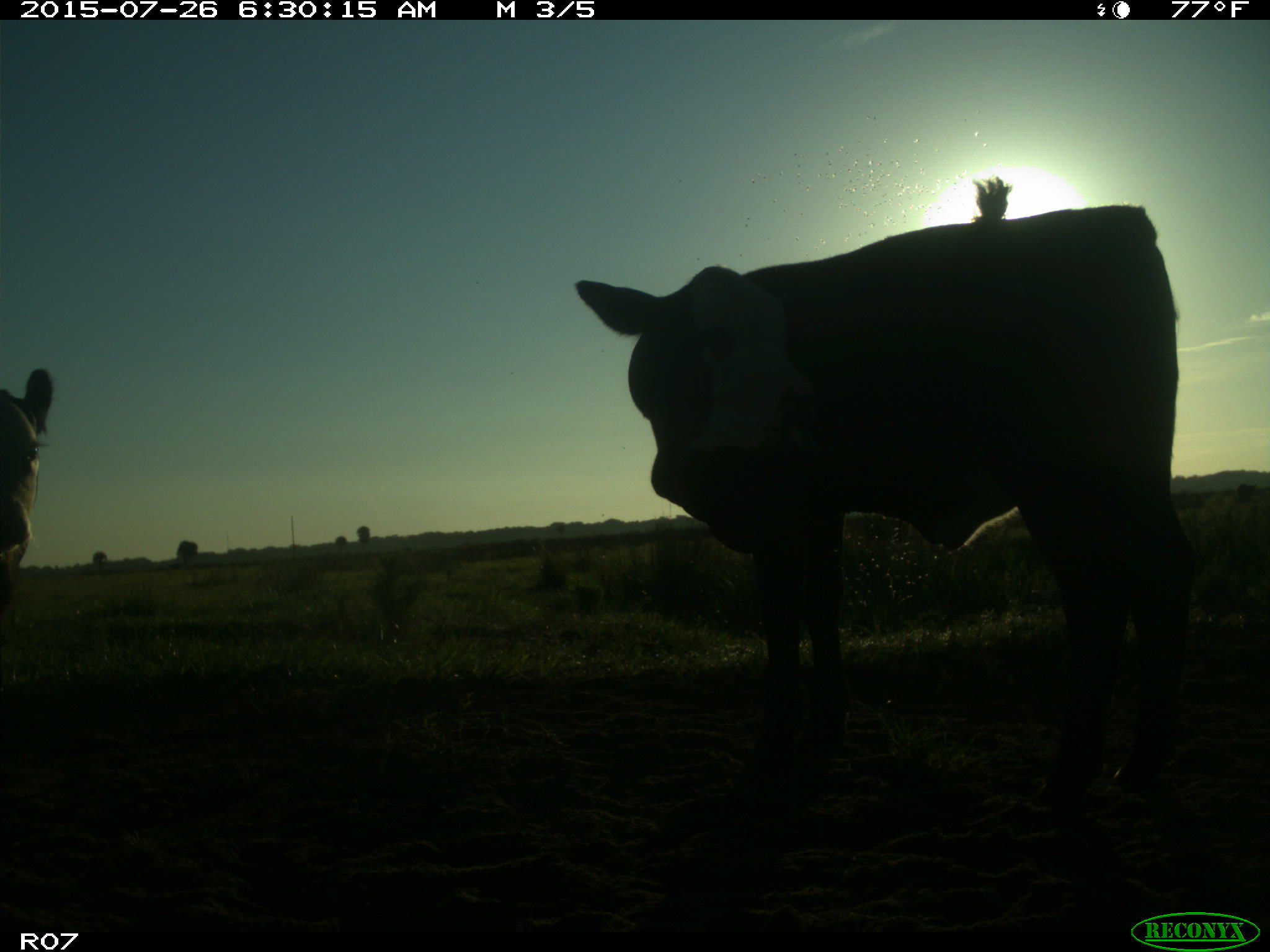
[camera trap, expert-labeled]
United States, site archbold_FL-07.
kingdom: Animalia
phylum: Chordata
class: Mammalia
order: Artiodactyla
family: Bovidae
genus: Bos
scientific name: Bos taurus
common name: domestic cow